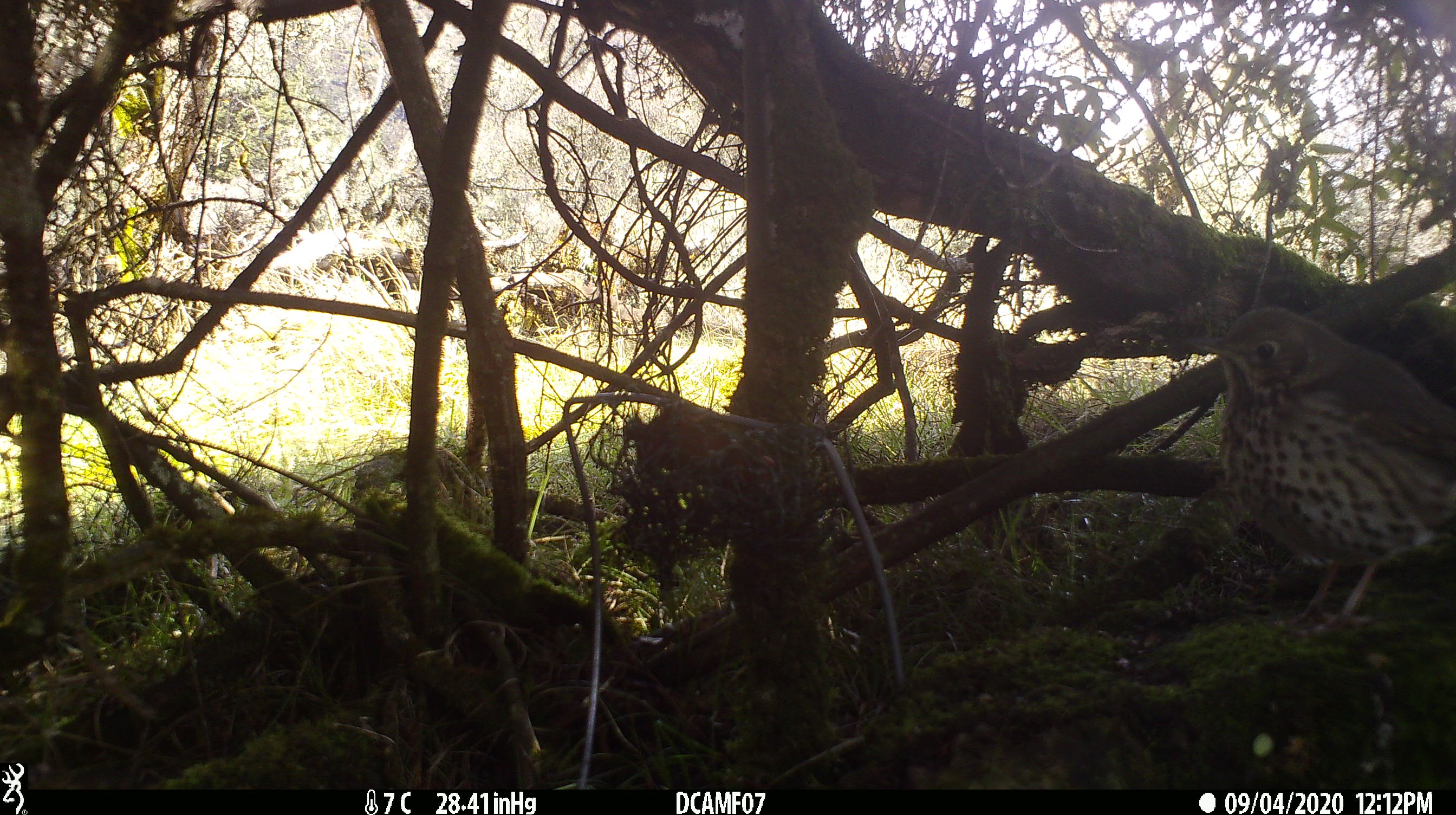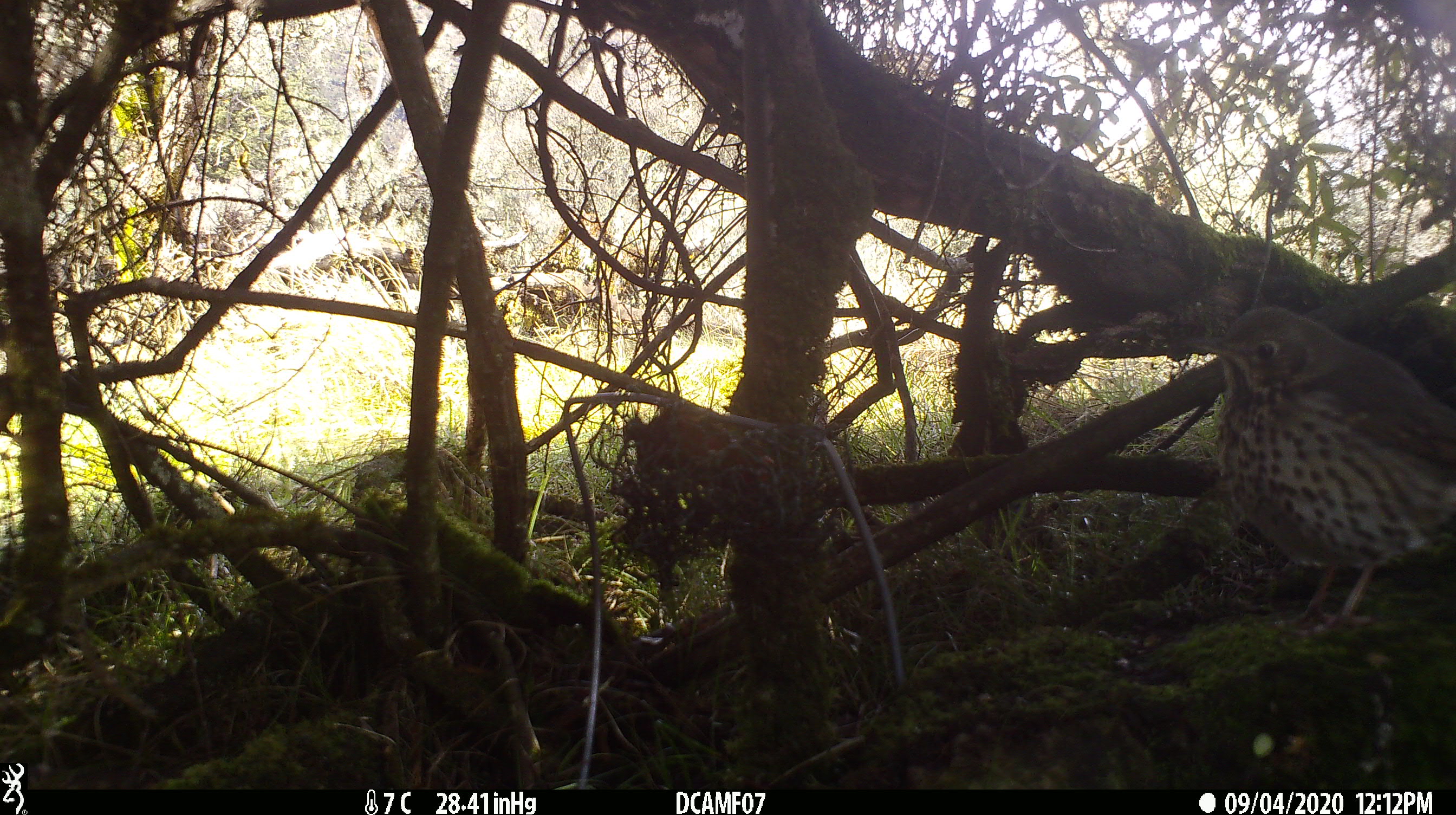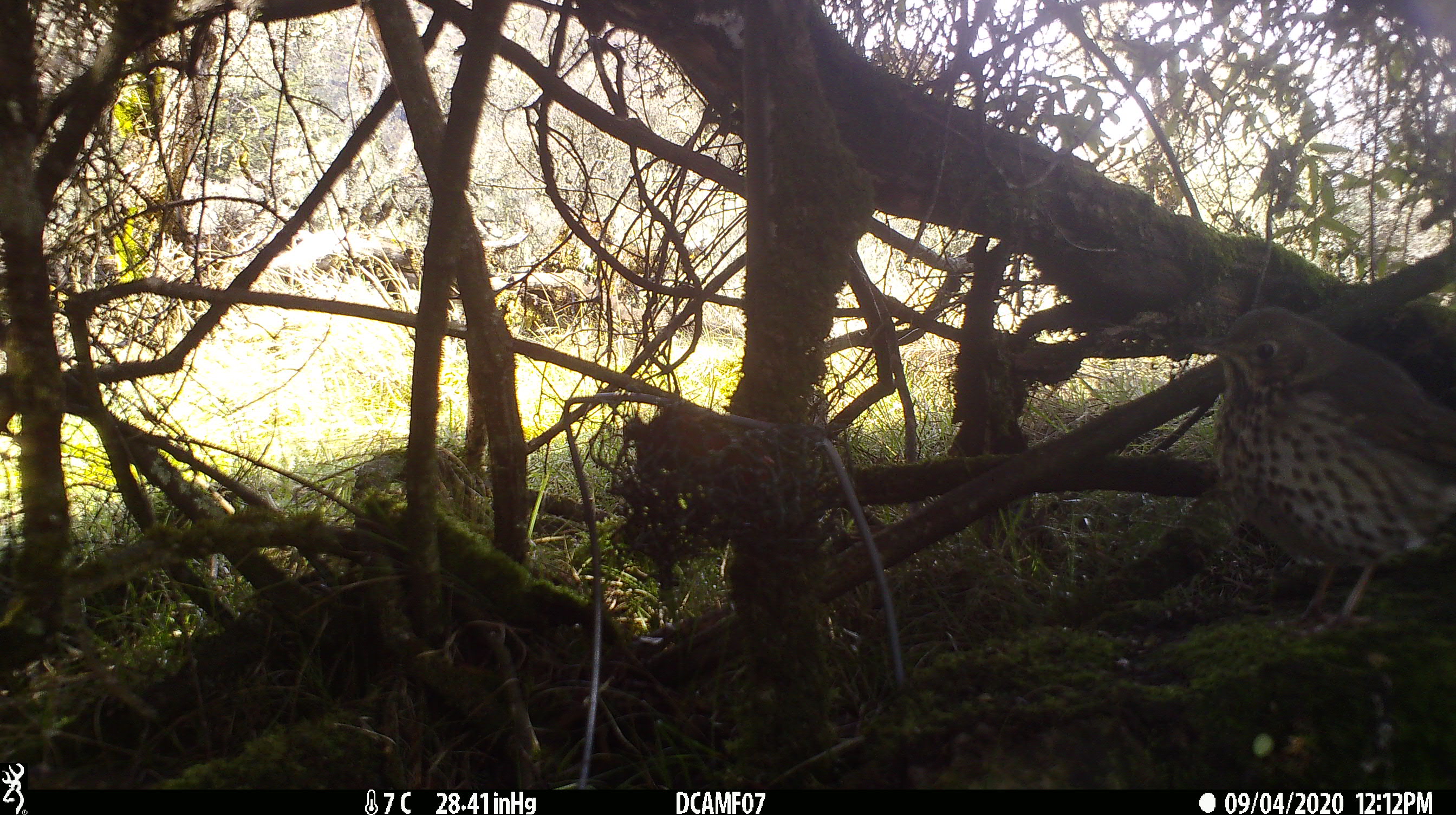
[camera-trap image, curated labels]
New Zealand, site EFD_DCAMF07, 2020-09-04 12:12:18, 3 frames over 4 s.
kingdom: Animalia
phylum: Chordata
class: Aves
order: Passeriformes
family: Turdidae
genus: Turdus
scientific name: Turdus philomelos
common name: song thrush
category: thrush